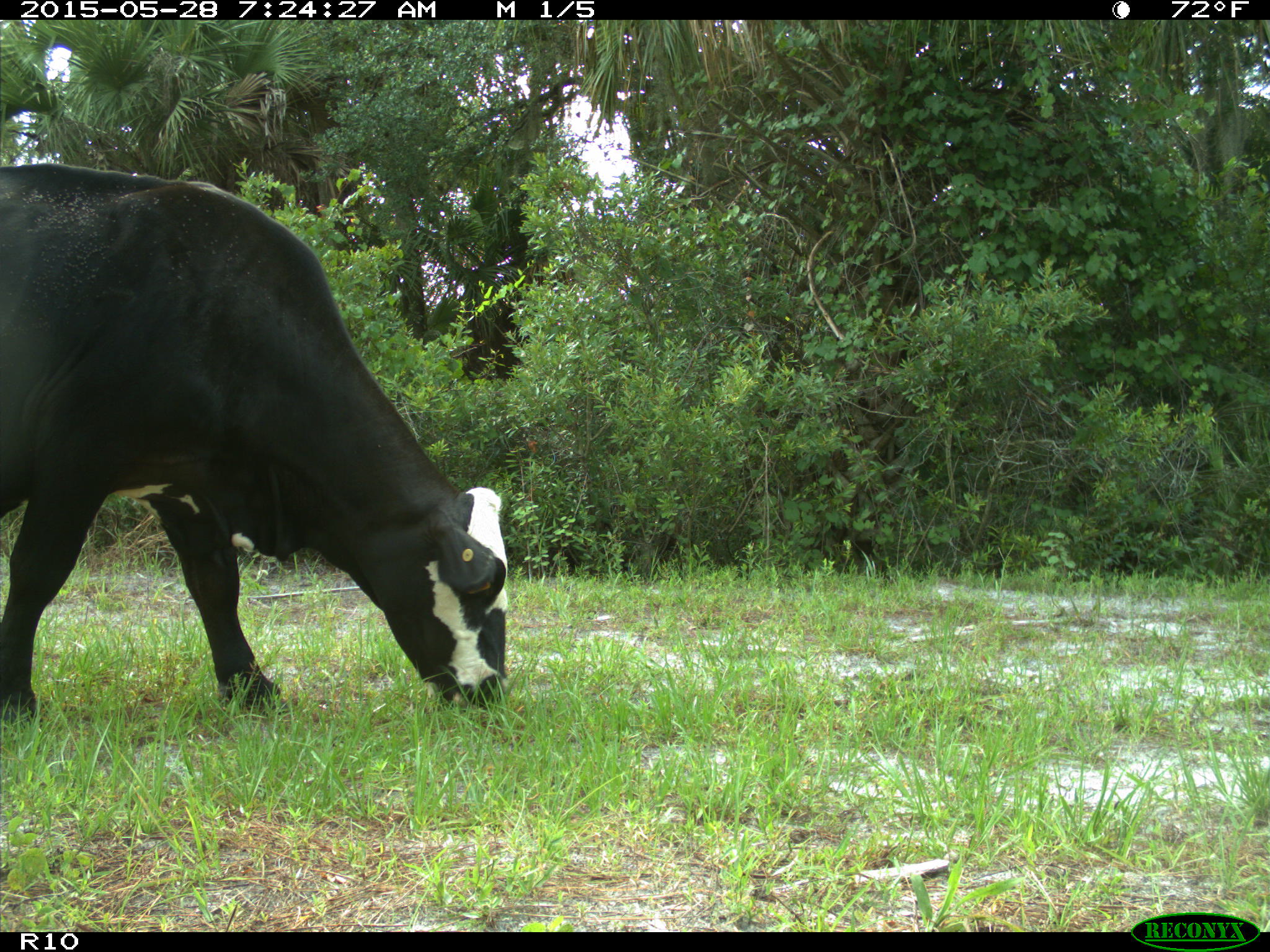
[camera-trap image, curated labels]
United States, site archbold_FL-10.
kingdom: Animalia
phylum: Chordata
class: Mammalia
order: Artiodactyla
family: Bovidae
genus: Bos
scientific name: Bos taurus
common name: domestic cow